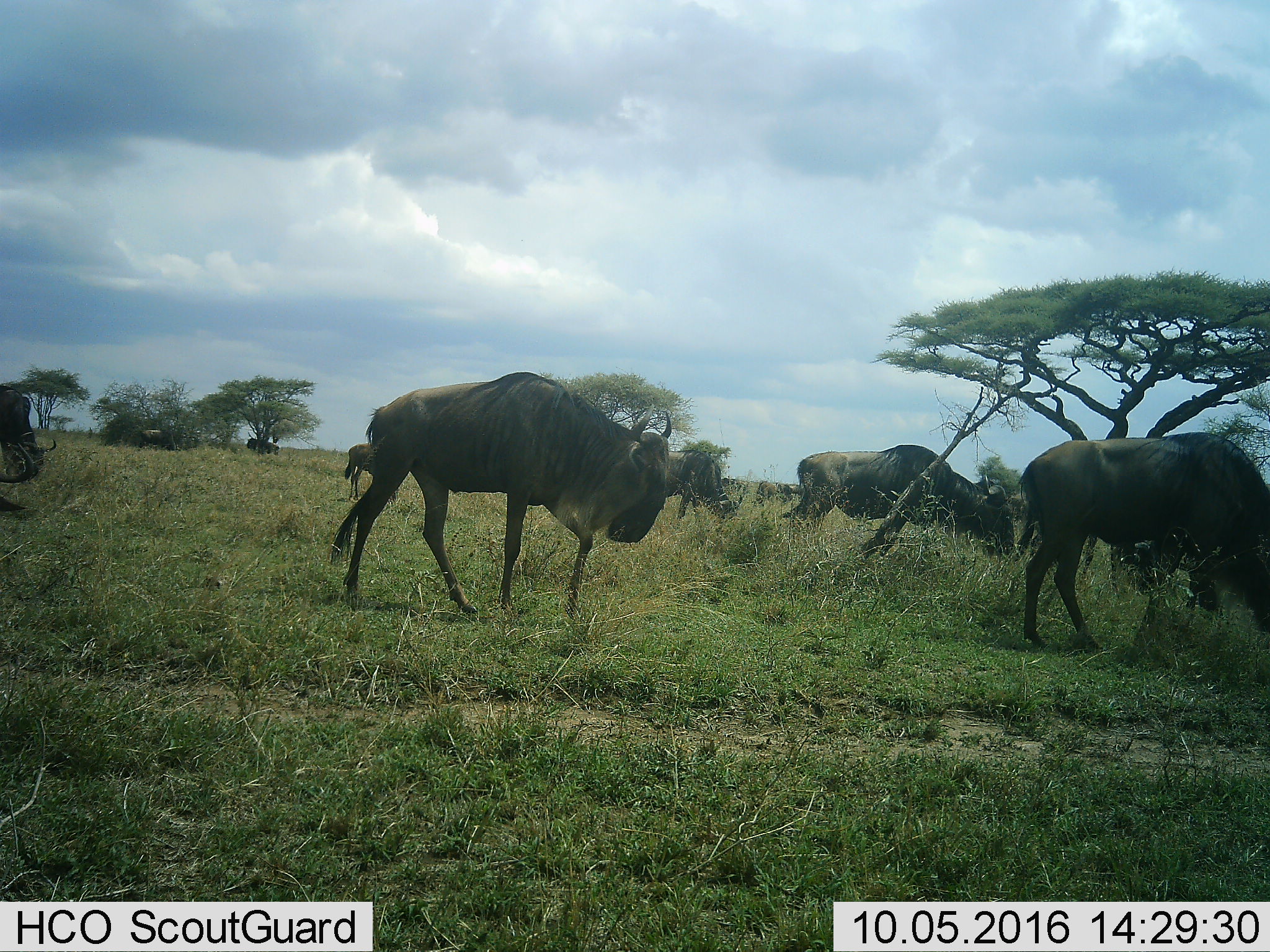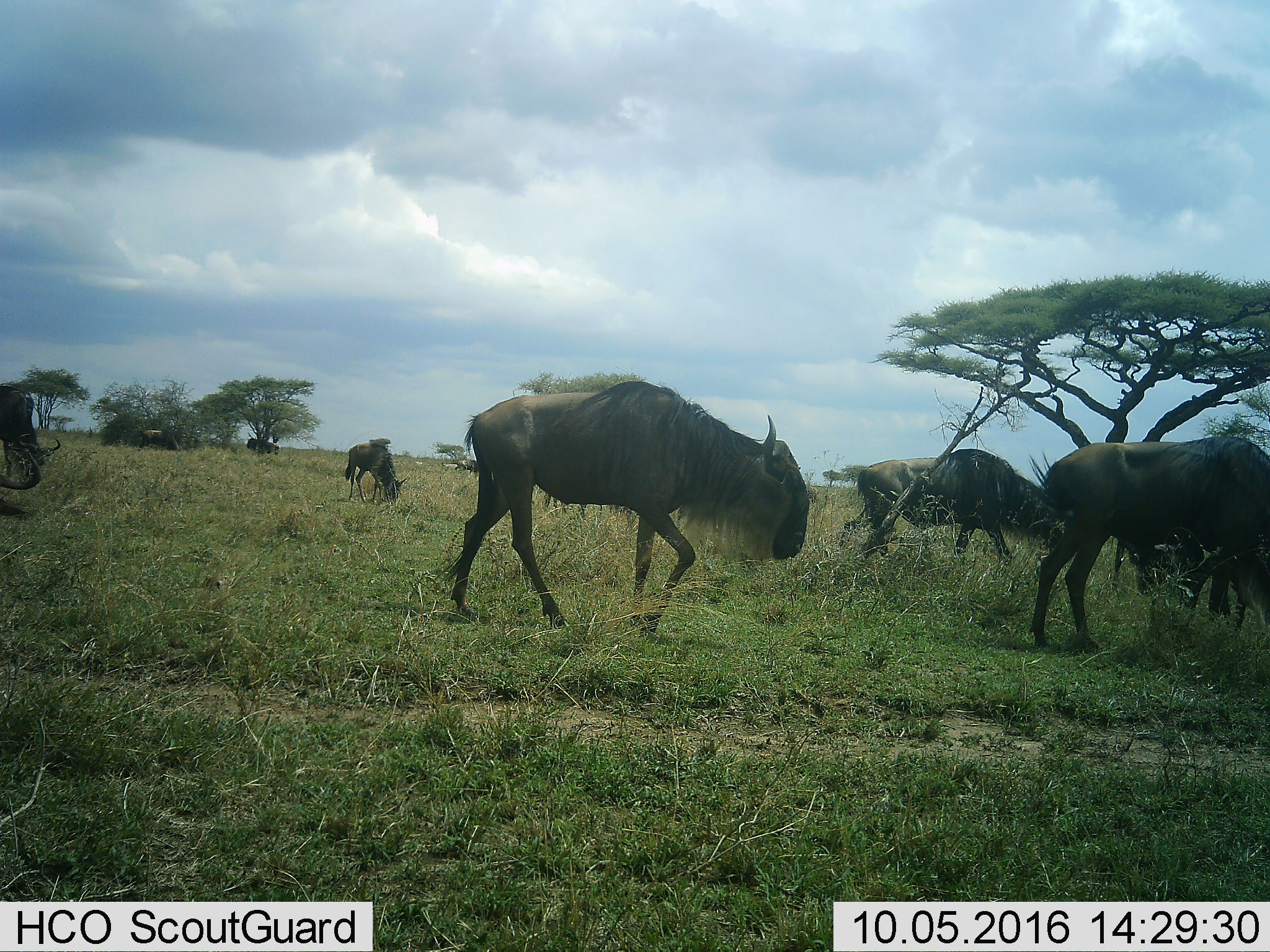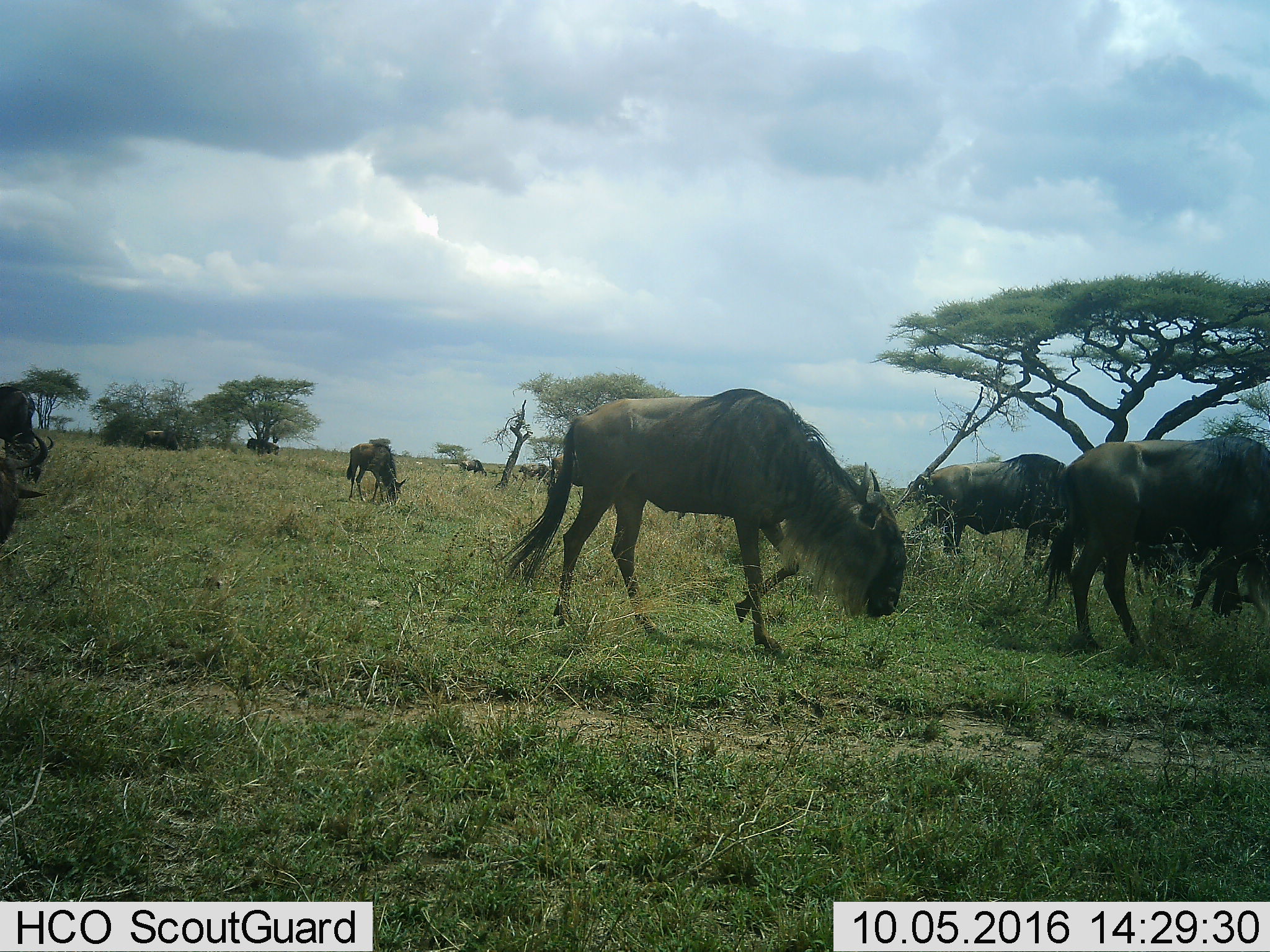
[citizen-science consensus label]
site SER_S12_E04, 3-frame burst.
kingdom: Animalia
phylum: Chordata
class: Mammalia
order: Artiodactyla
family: Bovidae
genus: Connochaetes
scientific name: Connochaetes taurinus taurinus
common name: blue wildebeest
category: wildebeestblue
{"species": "wildebeestblue (blue wildebeest) (Connochaetes taurinus taurinus)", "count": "11-50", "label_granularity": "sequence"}